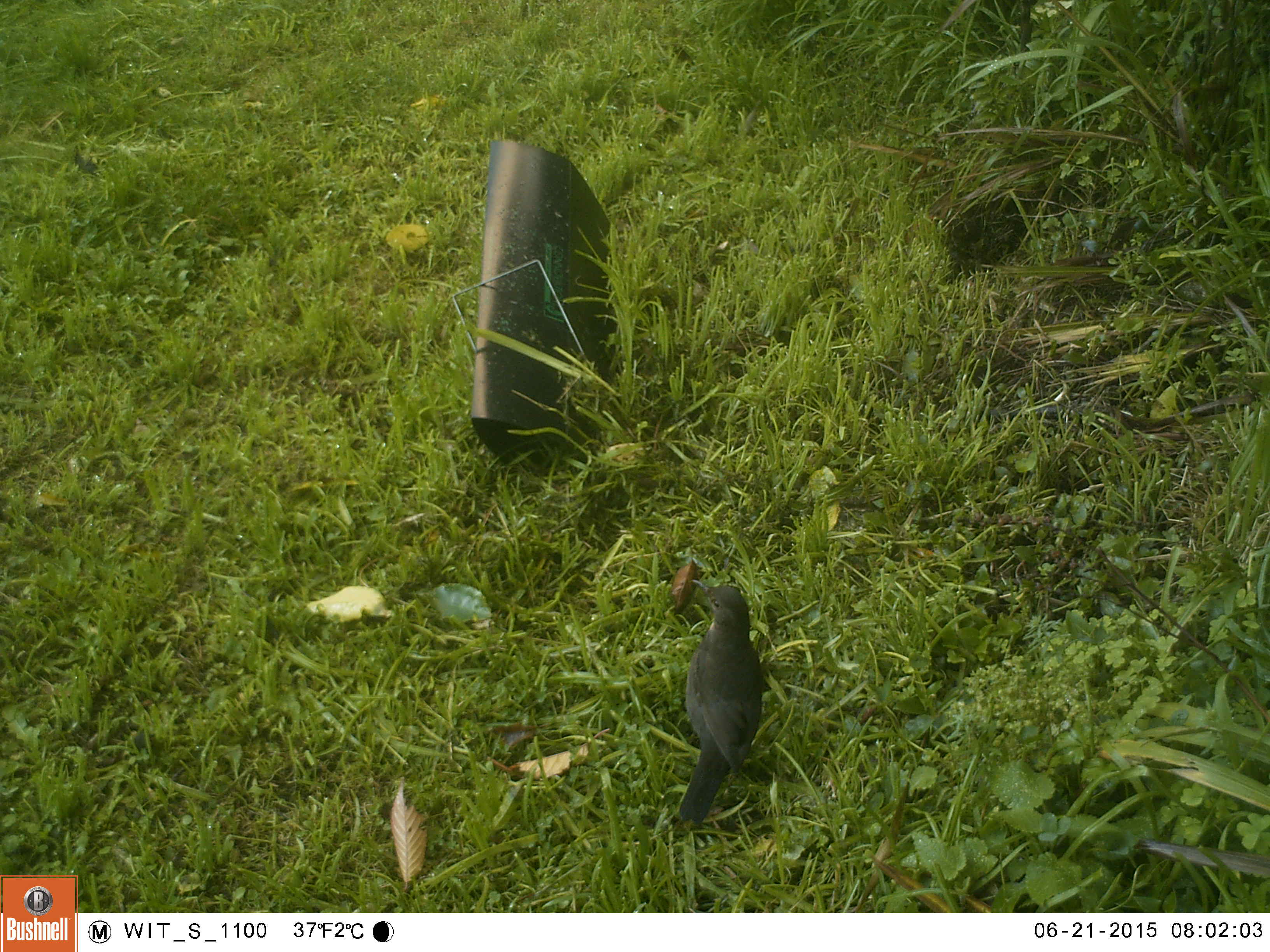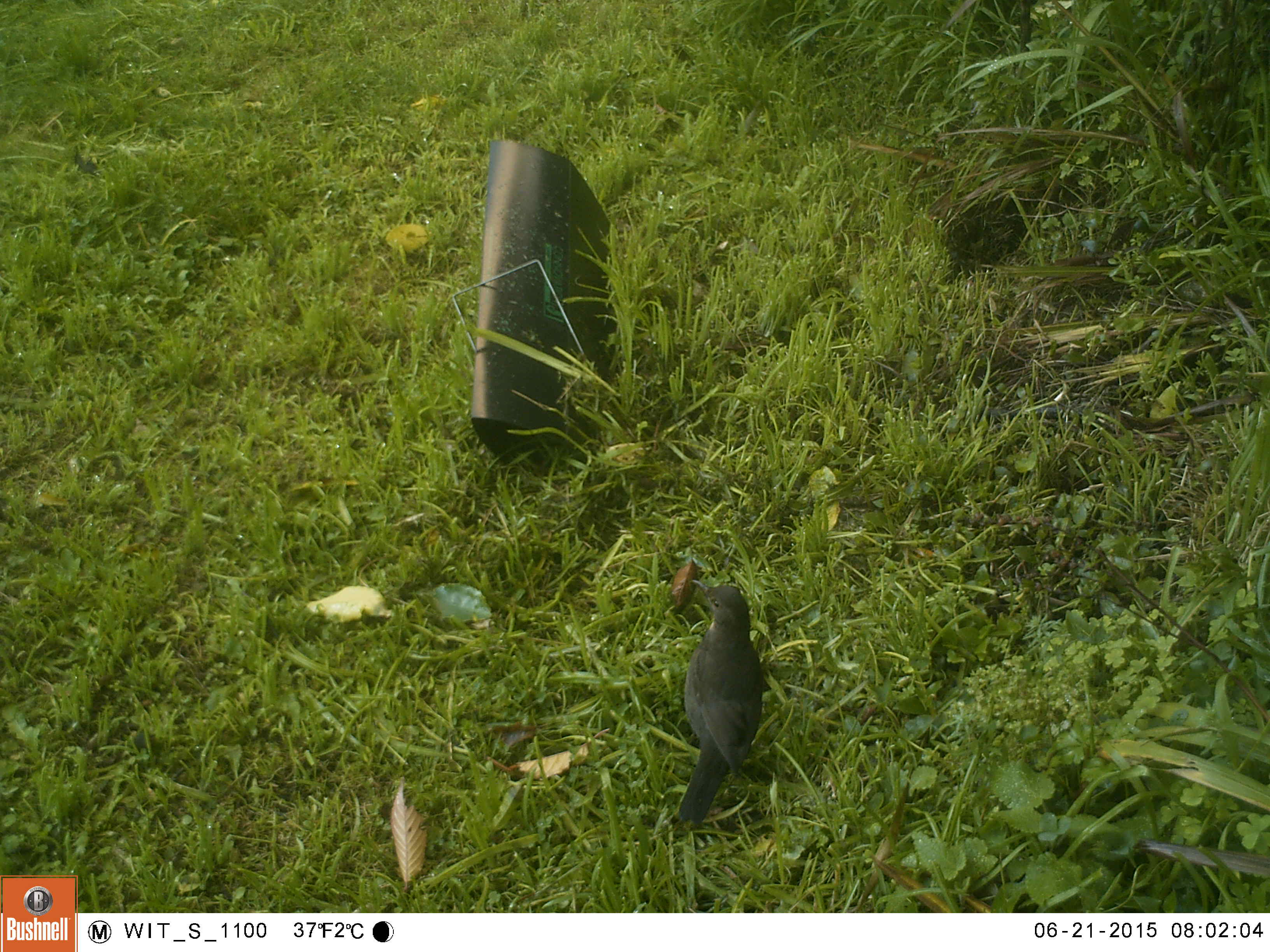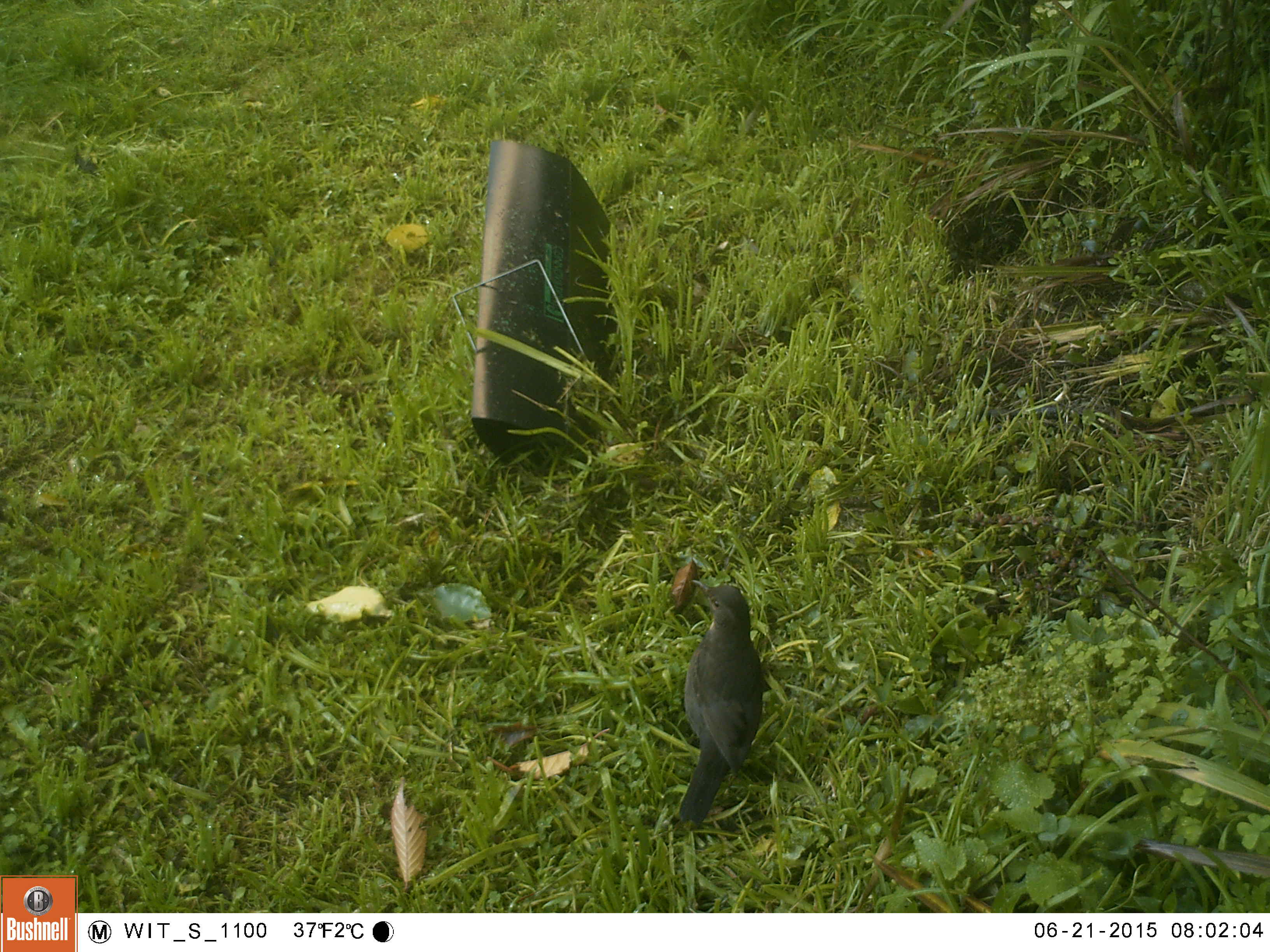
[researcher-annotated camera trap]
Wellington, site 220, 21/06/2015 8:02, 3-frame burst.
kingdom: Animalia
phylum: Chordata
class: Aves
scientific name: Aves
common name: bird